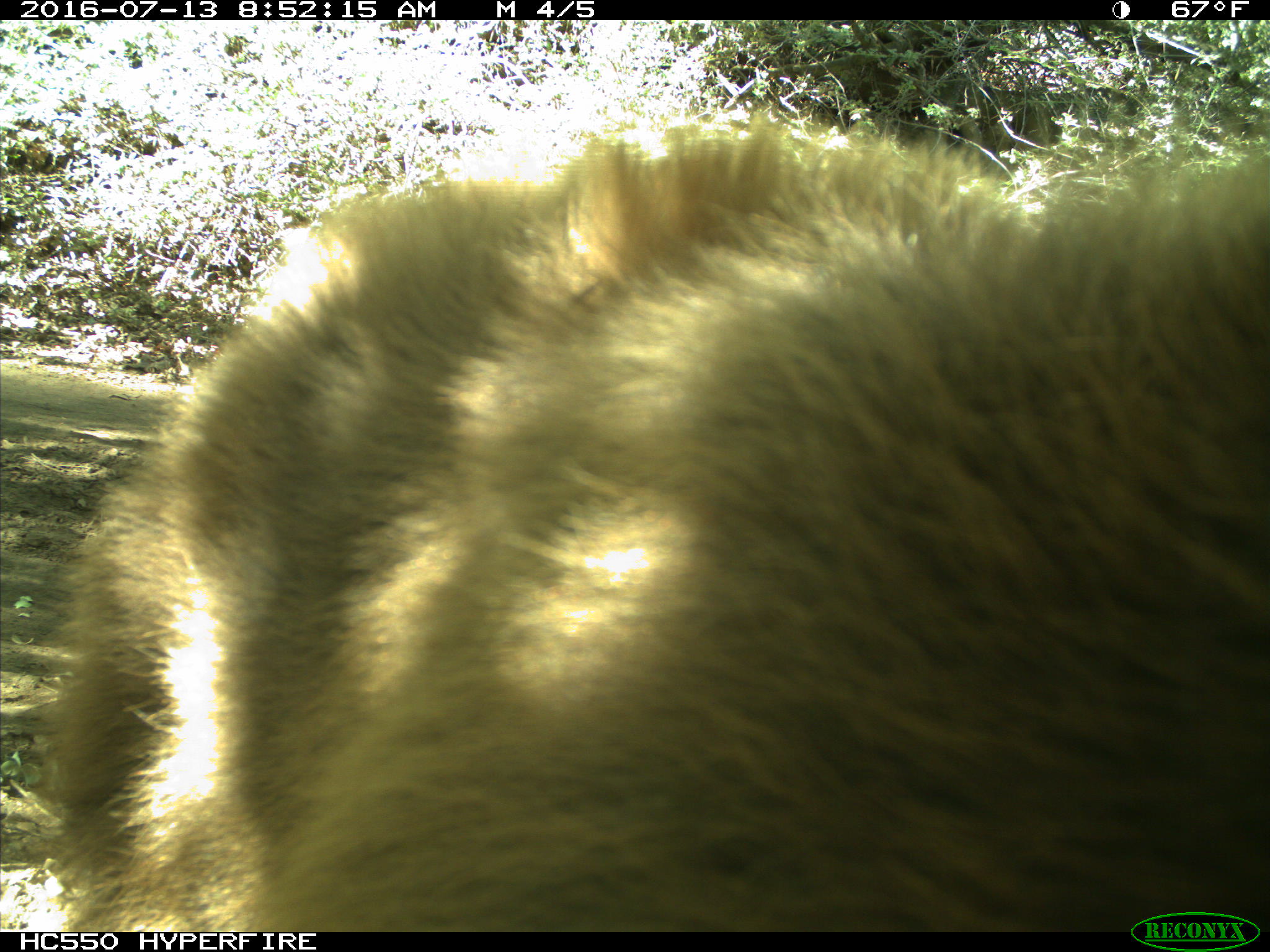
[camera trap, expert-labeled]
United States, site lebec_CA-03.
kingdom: Animalia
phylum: Chordata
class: Mammalia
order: Carnivora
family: Ursidae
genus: Ursus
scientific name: Ursus americanus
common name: american black bear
Ursus americanus (american black bear).